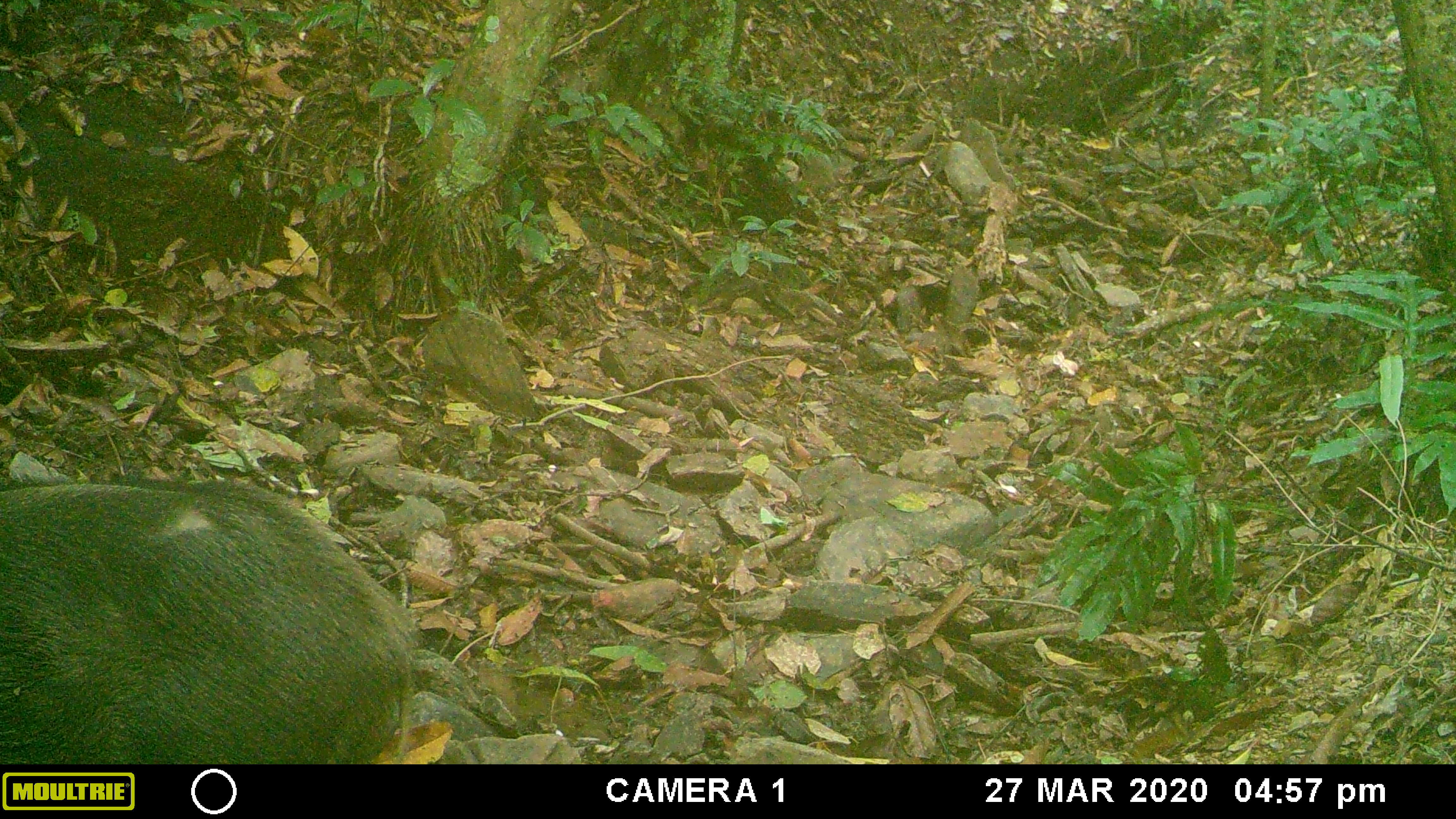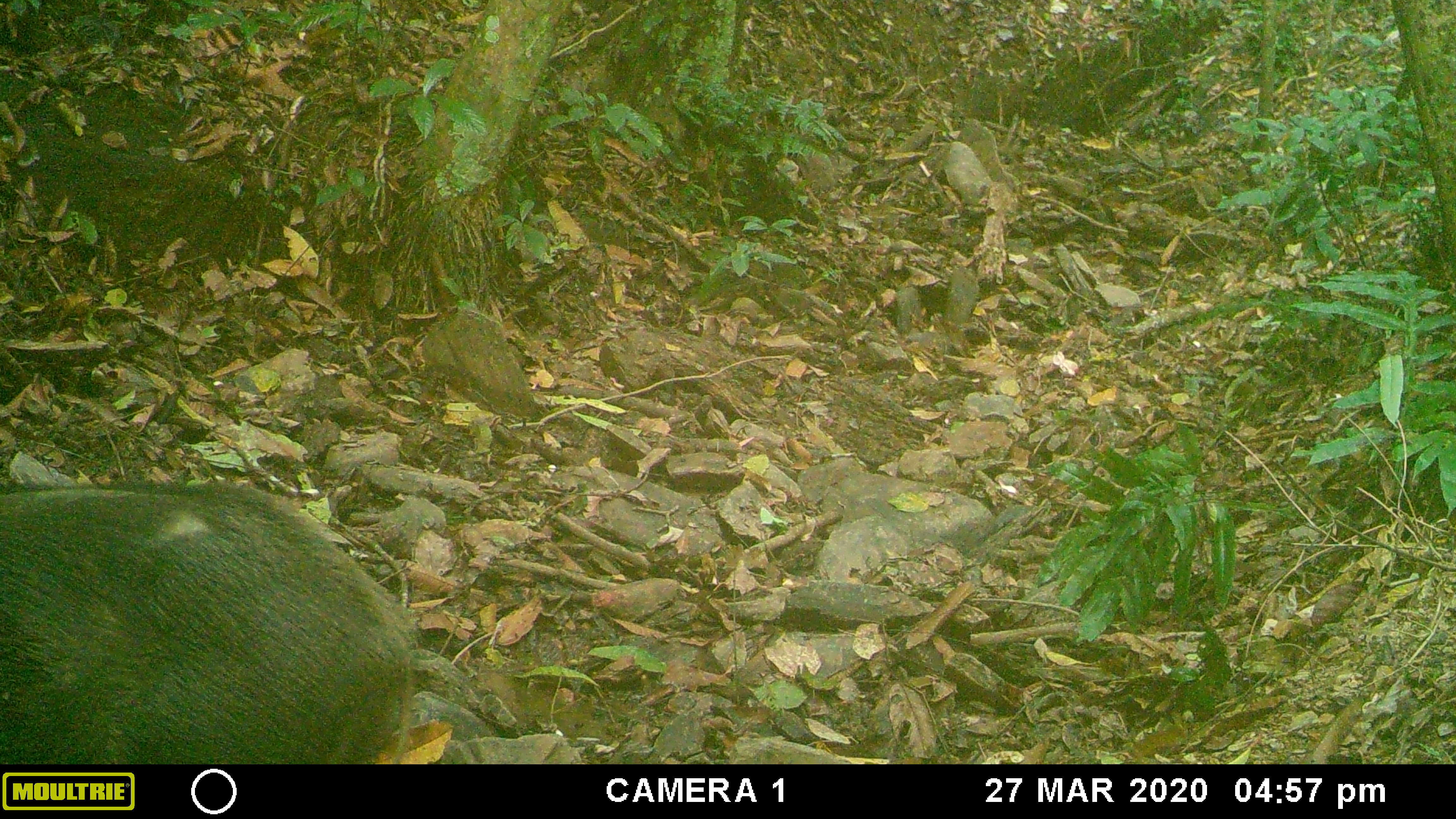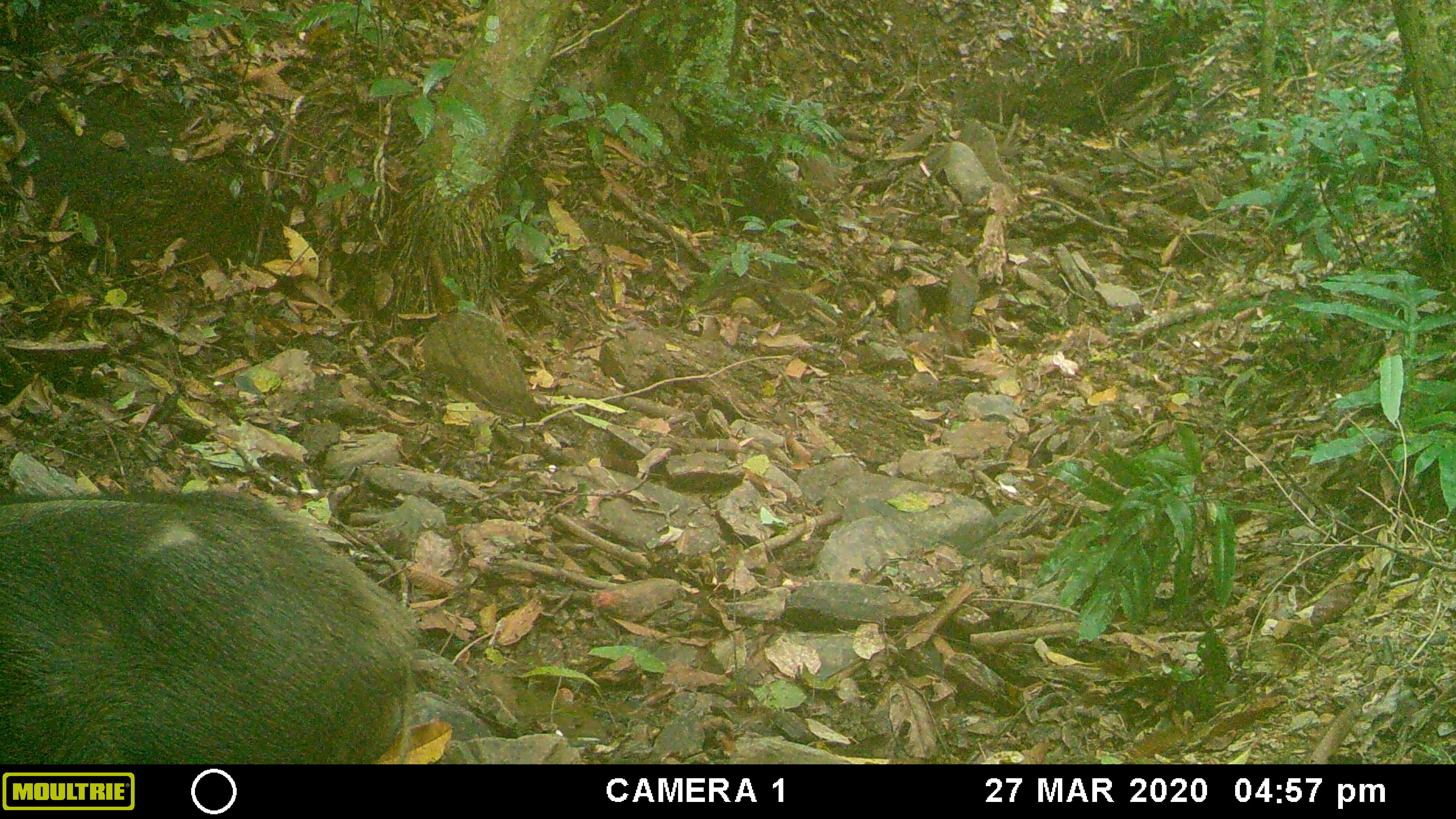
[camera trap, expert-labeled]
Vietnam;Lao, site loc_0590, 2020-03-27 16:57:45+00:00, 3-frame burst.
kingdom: Animalia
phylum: Chordata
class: Mammalia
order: Artiodactyla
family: Suidae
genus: Sus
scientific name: Sus scrofa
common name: eurasian wild pig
Eurasian wild pig (Sus scrofa). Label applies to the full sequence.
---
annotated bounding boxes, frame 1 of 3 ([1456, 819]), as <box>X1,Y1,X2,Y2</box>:
eurasian wild pig: <box>0,470,420,765</box>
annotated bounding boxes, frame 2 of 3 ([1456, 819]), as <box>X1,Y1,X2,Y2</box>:
eurasian wild pig: <box>0,477,413,762</box>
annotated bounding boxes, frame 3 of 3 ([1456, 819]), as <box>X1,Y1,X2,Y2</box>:
eurasian wild pig: <box>0,487,424,763</box>